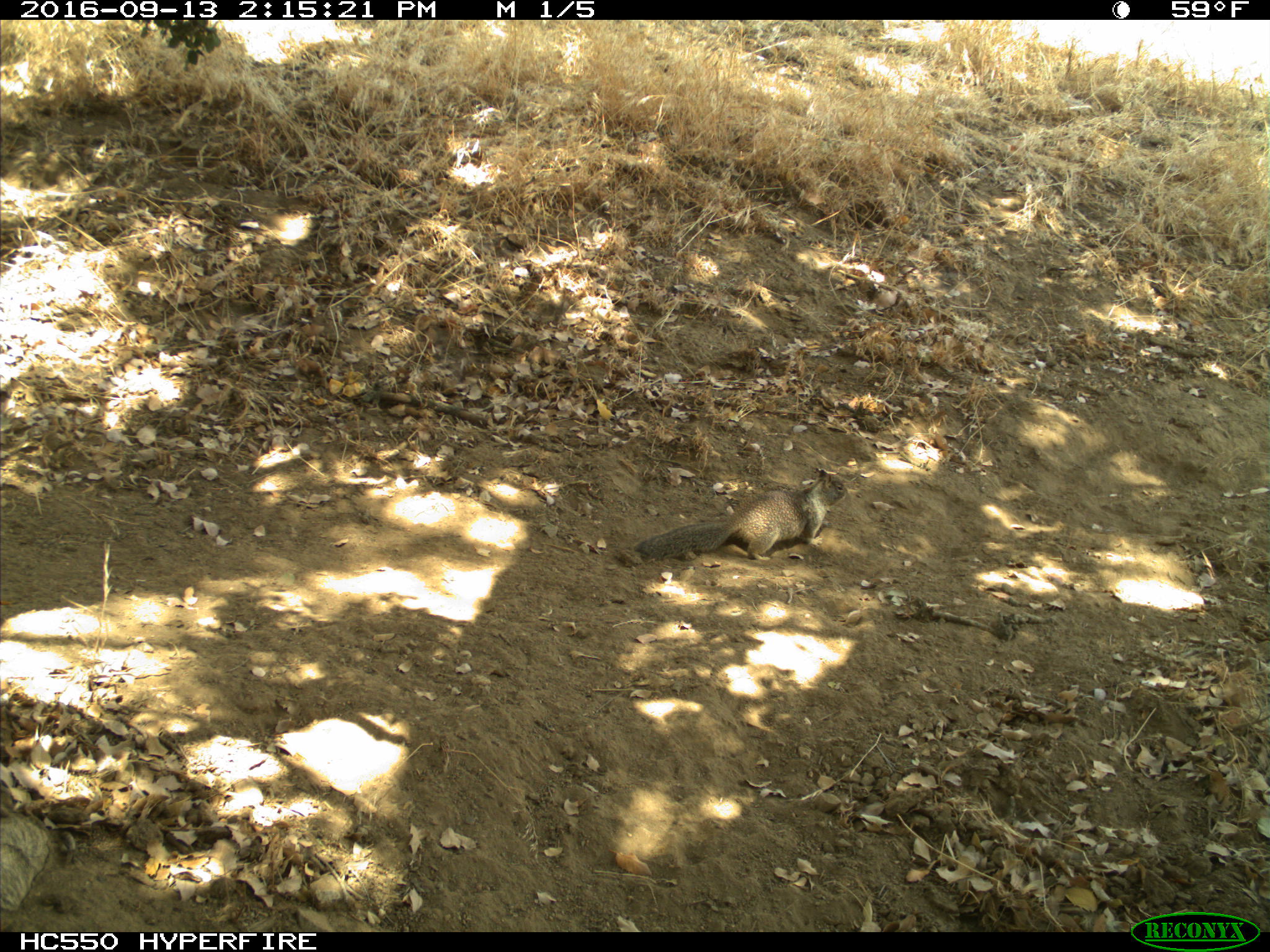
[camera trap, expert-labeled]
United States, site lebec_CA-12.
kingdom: Animalia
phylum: Chordata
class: Mammalia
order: Rodentia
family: Sciuridae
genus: Otospermophilus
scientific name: Otospermophilus beecheyi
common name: california ground squirrel